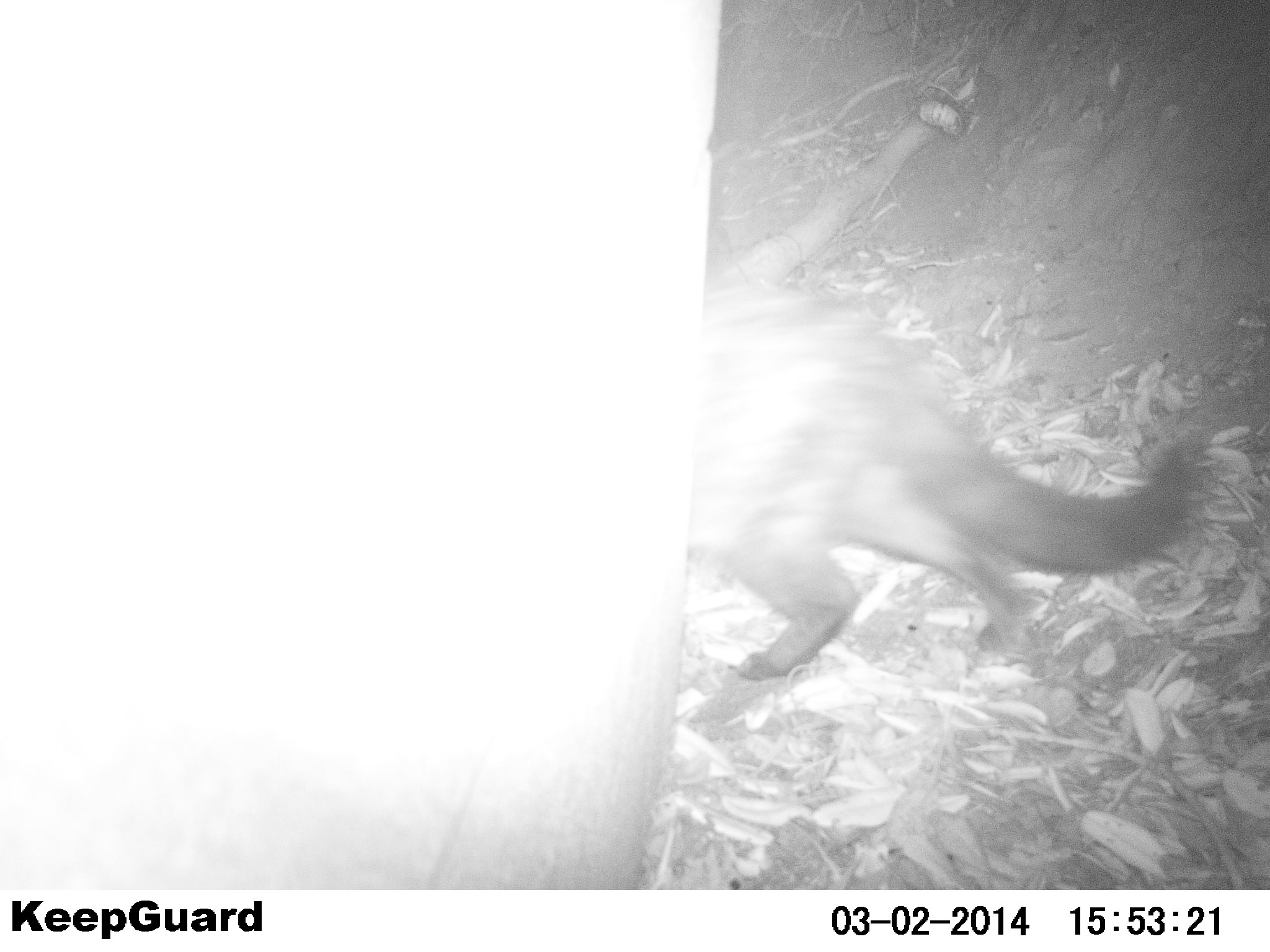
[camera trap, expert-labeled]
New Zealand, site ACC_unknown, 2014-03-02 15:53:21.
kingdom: Animalia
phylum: Chordata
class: Mammalia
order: Carnivora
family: Felidae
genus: Felis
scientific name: Felis catus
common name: domestic cat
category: cat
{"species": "cat (domestic cat) (Felis catus)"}